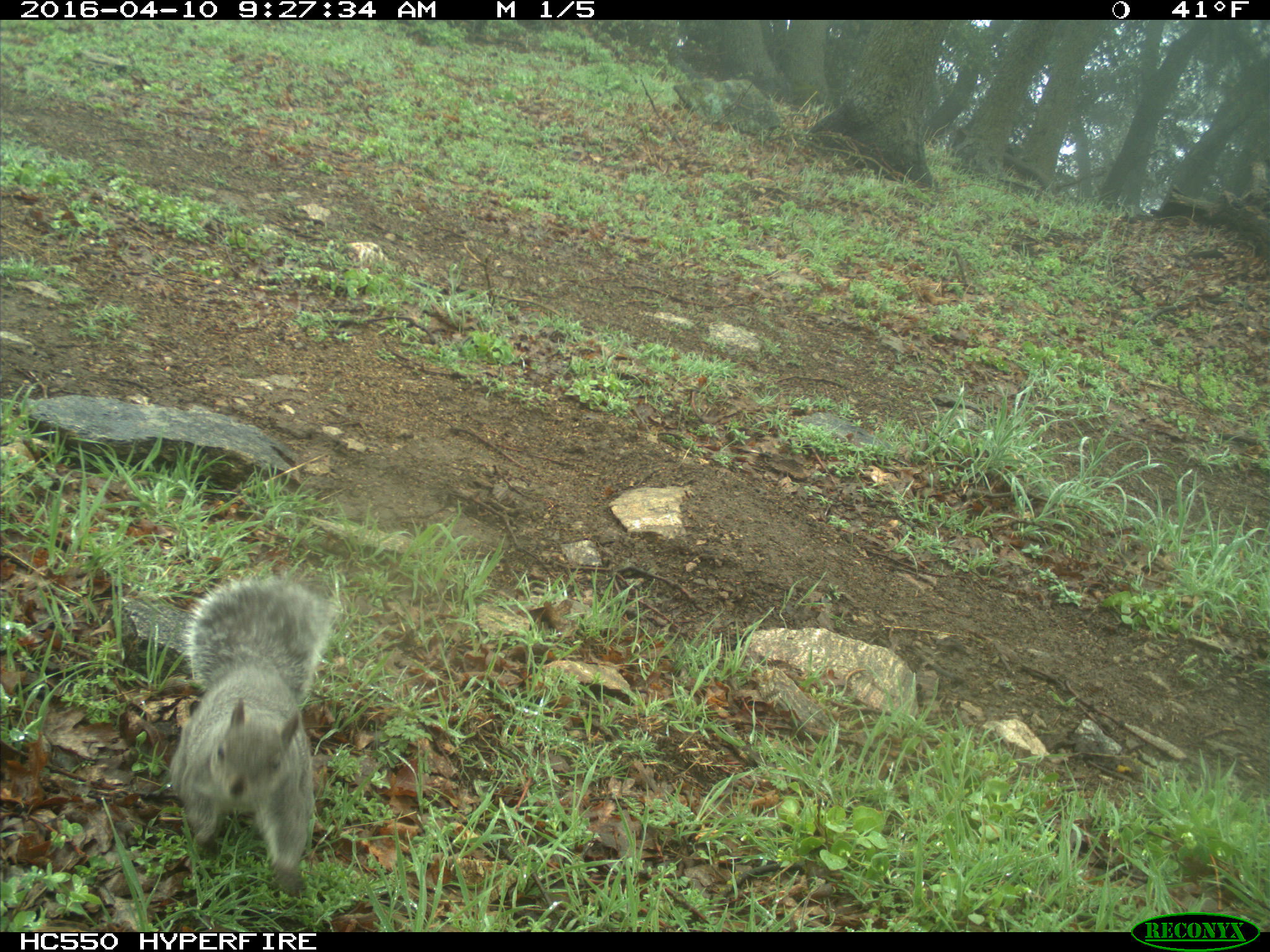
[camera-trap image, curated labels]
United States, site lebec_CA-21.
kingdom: Animalia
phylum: Chordata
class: Mammalia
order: Rodentia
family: Sciuridae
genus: Sciurus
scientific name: Sciurus carolinensis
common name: eastern gray squirrel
Sciurus carolinensis (eastern gray squirrel).